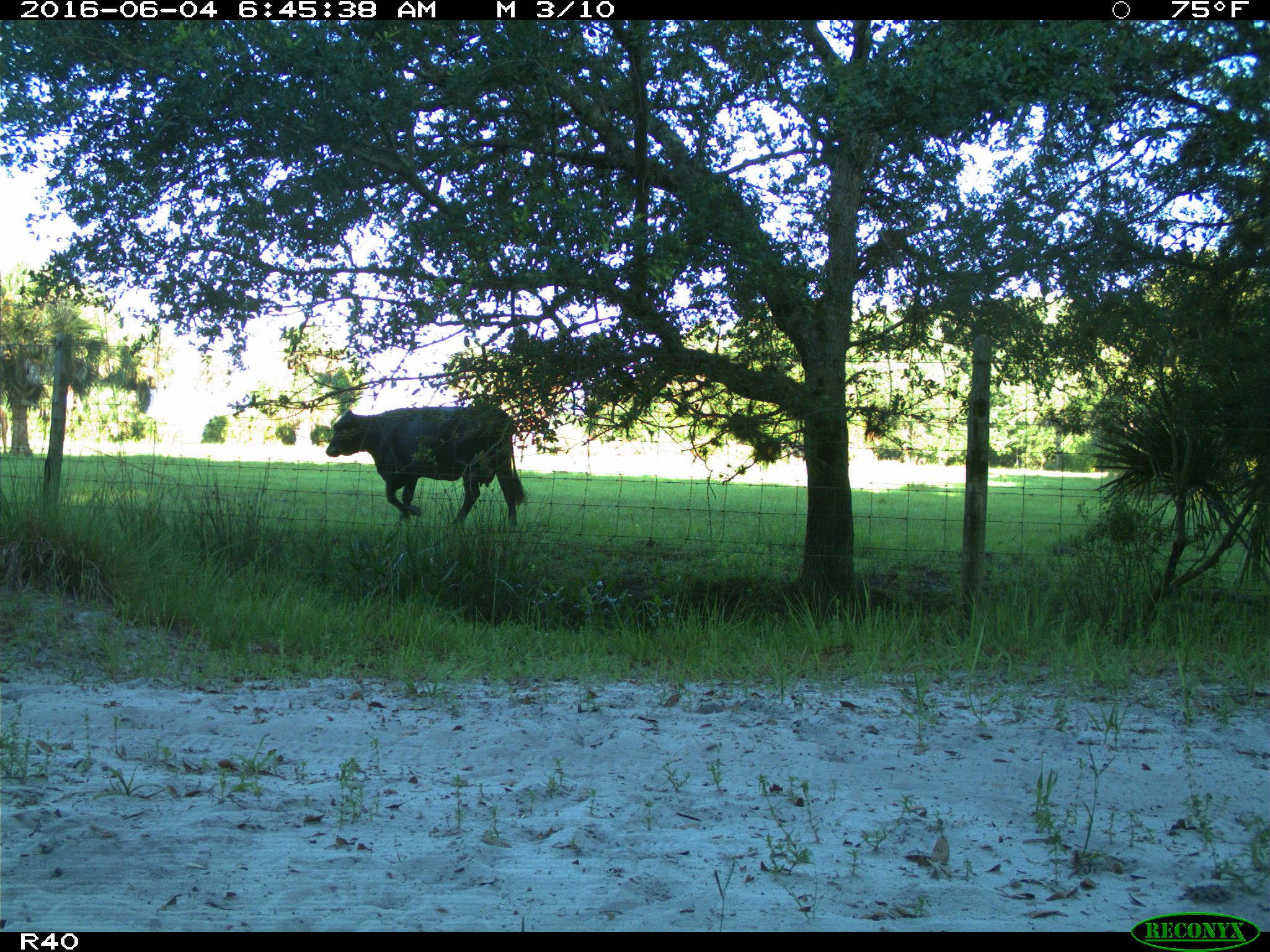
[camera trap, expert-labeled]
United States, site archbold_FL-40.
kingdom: Animalia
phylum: Chordata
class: Mammalia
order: Artiodactyla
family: Bovidae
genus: Bos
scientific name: Bos taurus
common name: domestic cow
Bos taurus (domestic cow).